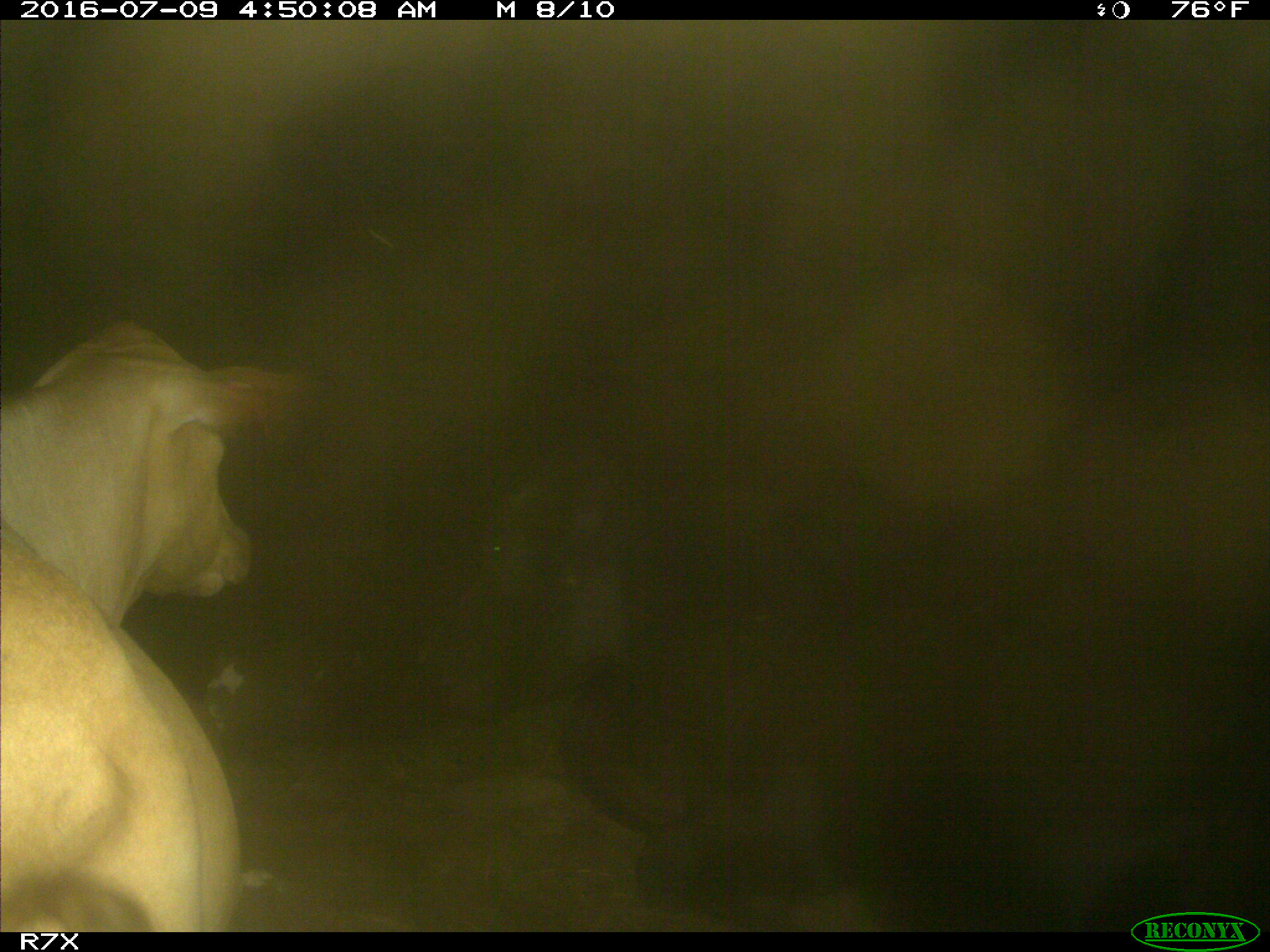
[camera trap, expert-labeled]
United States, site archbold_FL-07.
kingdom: Animalia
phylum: Chordata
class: Mammalia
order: Artiodactyla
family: Bovidae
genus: Bos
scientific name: Bos taurus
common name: domestic cow